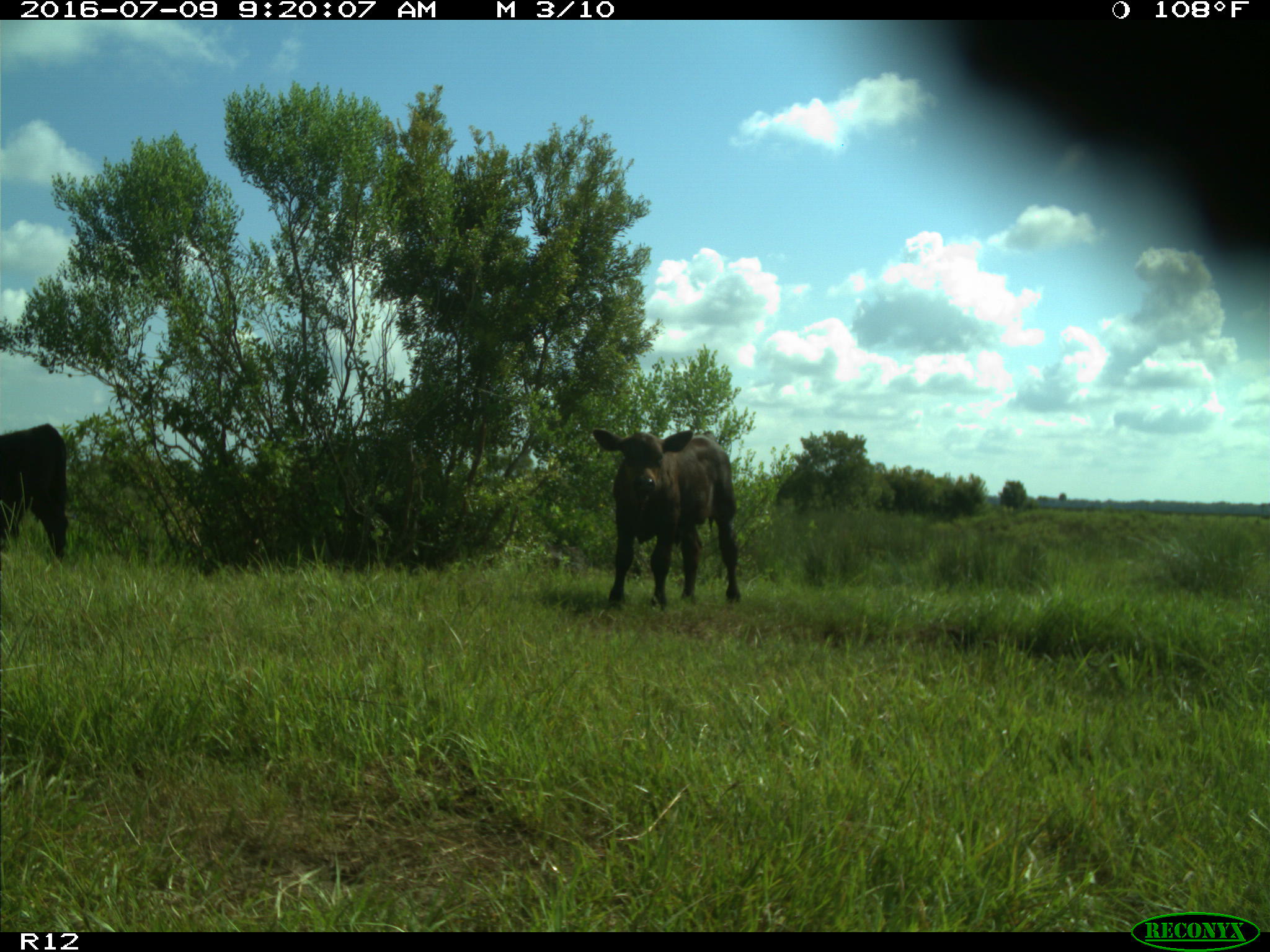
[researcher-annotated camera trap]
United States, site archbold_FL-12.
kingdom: Animalia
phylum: Chordata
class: Mammalia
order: Artiodactyla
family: Bovidae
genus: Bos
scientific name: Bos taurus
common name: domestic cow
Bos taurus (domestic cow).